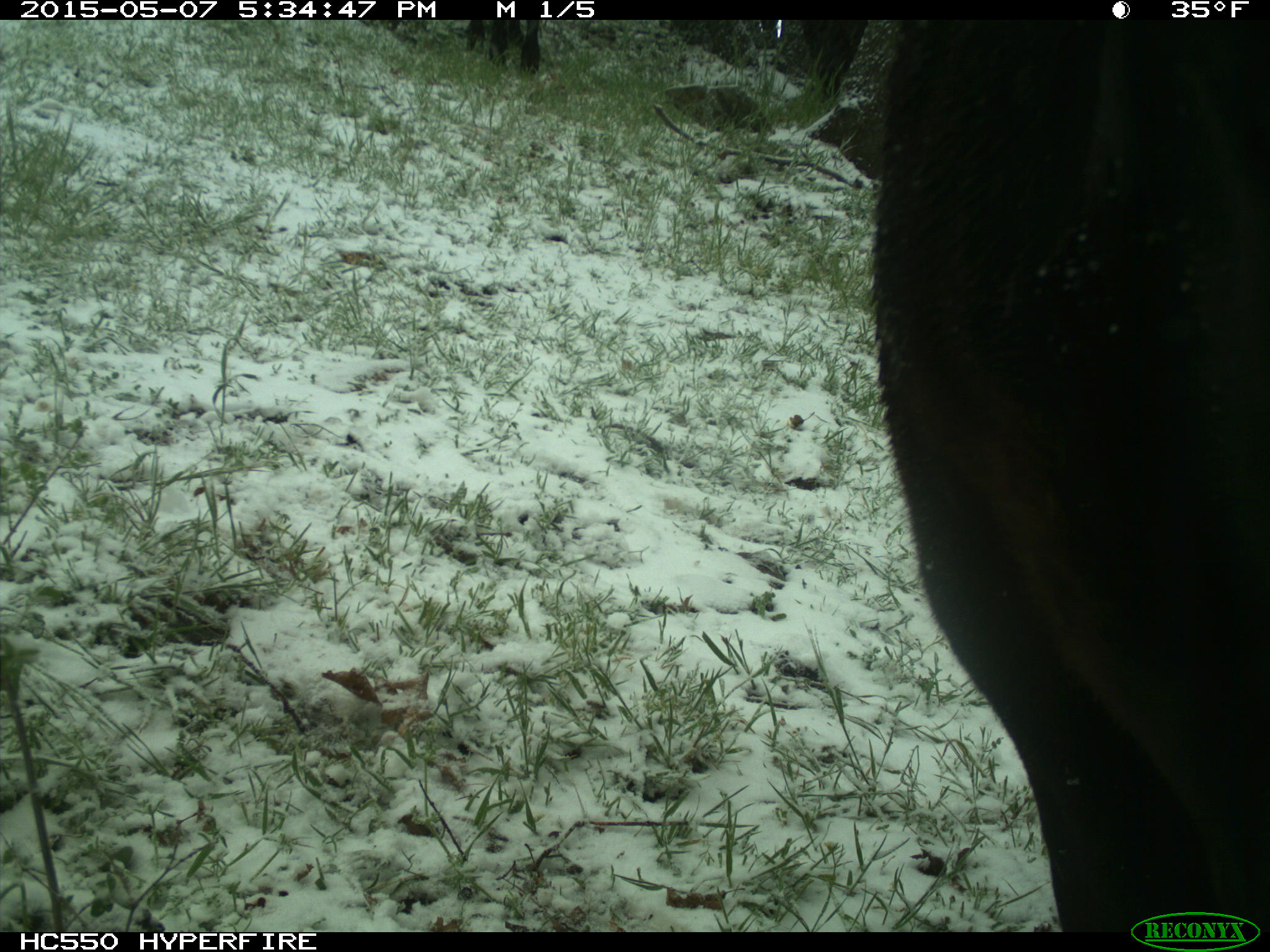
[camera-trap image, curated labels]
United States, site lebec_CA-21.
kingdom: Animalia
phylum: Chordata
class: Mammalia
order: Artiodactyla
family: Bovidae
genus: Bos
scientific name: Bos taurus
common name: domestic cow